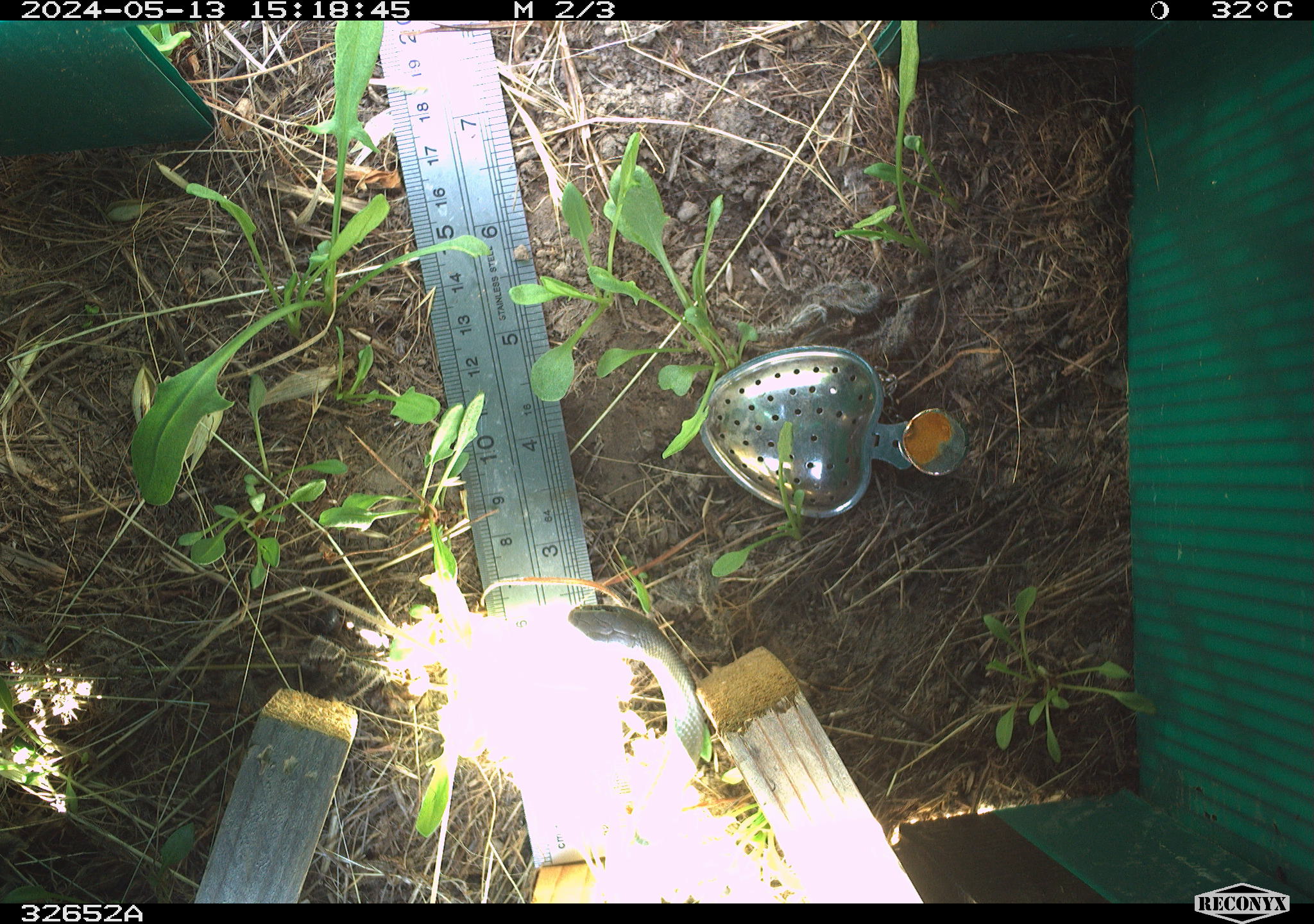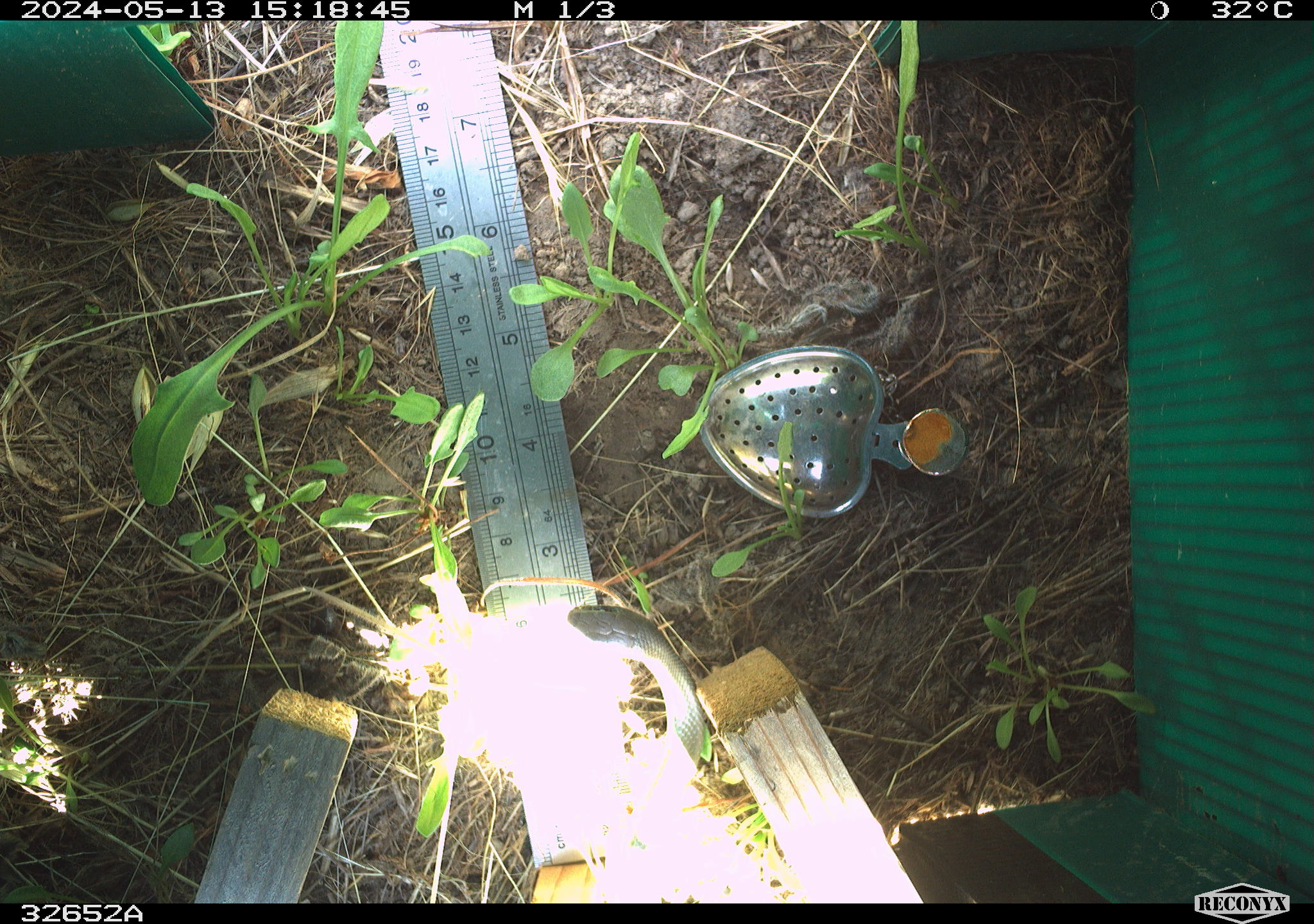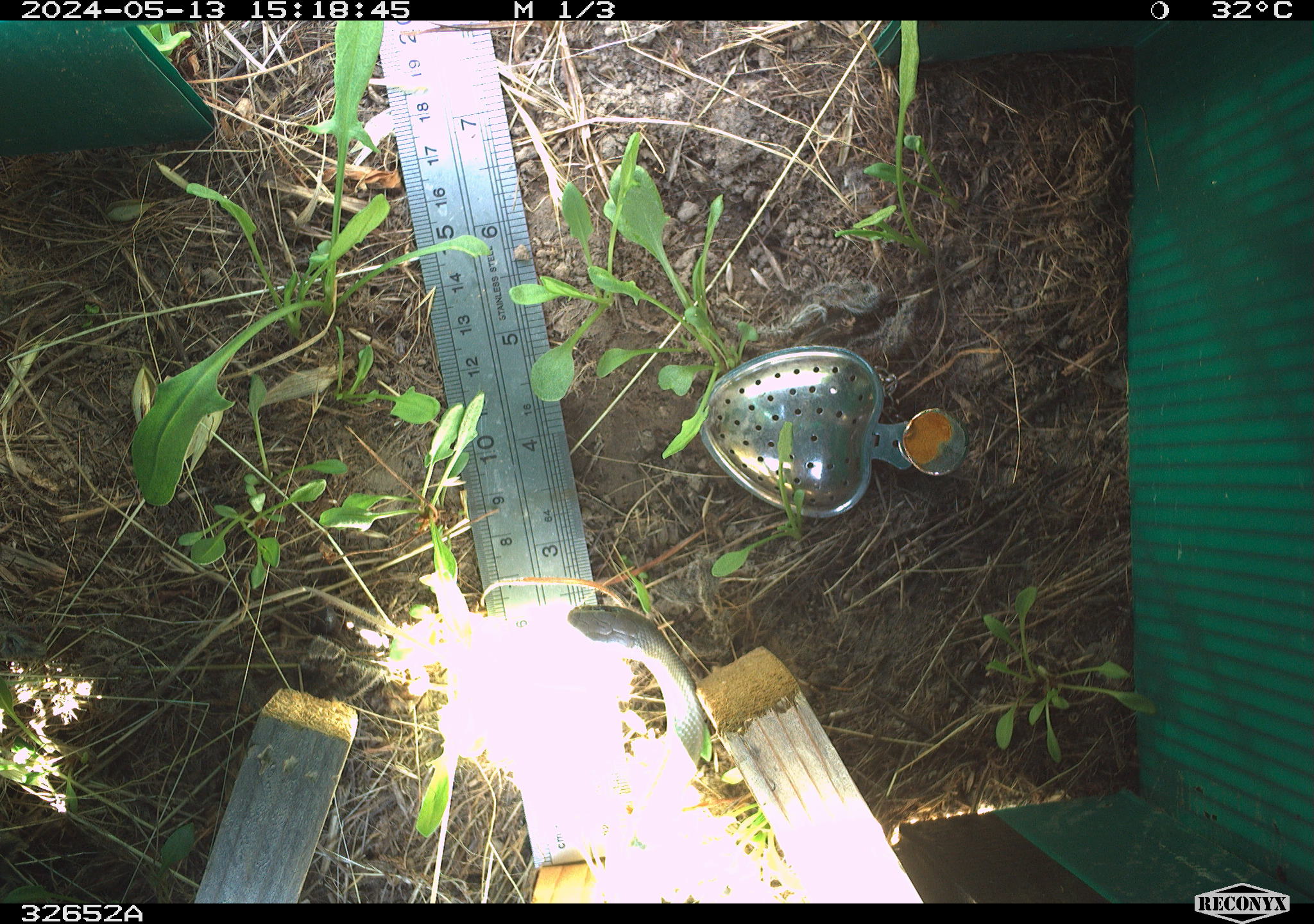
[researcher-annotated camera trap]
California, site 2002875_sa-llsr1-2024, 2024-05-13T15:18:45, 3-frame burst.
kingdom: Animalia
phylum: Chordata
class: Reptilia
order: Squamata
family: Colubridae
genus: Coluber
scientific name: Coluber constrictor mormon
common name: western yellow-bellied racer